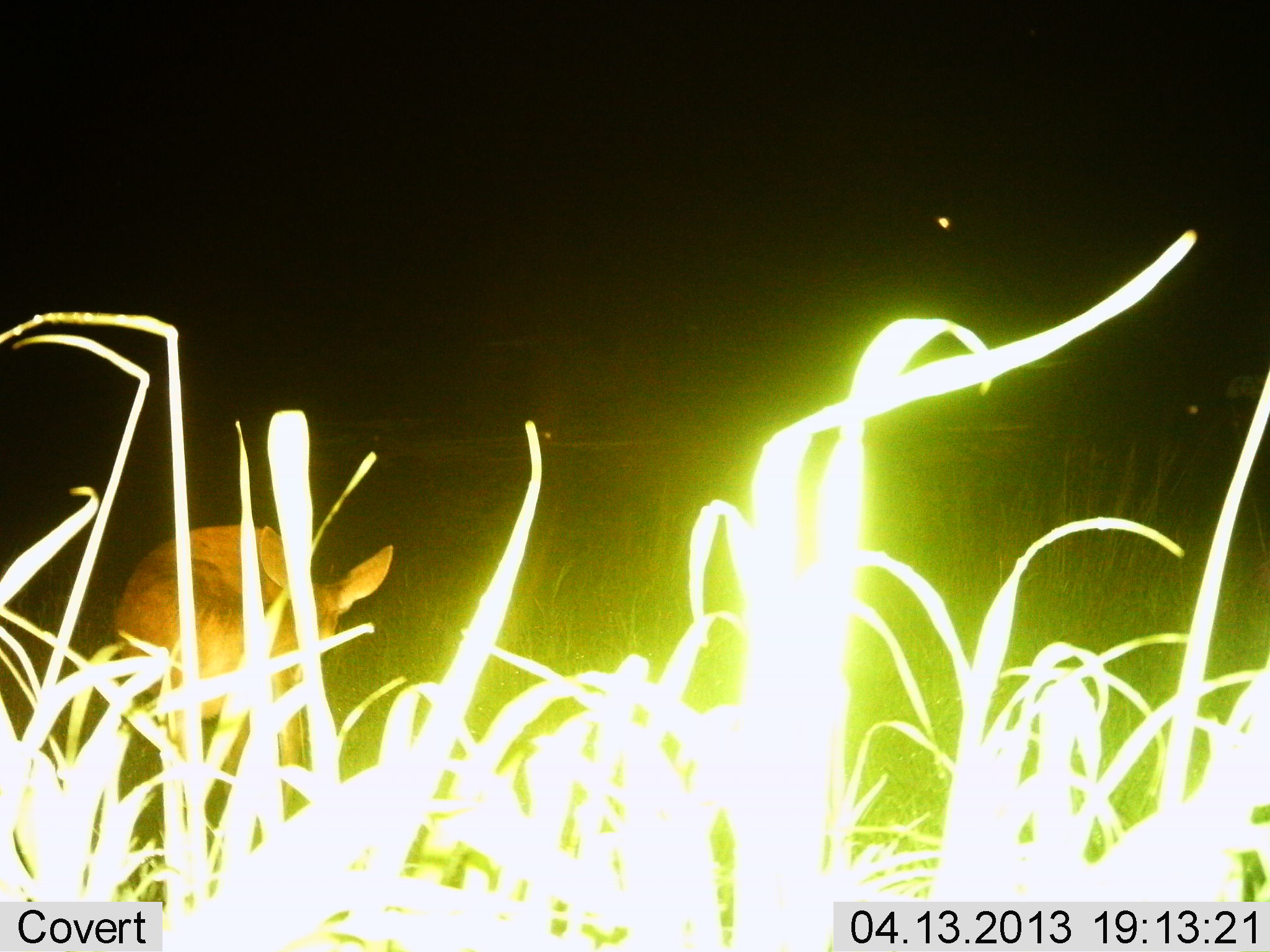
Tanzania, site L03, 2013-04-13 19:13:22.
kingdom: Animalia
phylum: Chordata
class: Mammalia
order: Artiodactyla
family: Bovidae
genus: Redunca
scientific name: Redunca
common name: reedbuck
Reedbuck (Redunca), count 1. Behavior (volunteer vote fractions): standing 81%, resting 5%, moving 14%, interacting 0%. Young present (vote fraction): 0%. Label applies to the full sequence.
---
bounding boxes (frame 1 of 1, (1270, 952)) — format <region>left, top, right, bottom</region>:
animal: <region>115, 517, 398, 834</region>